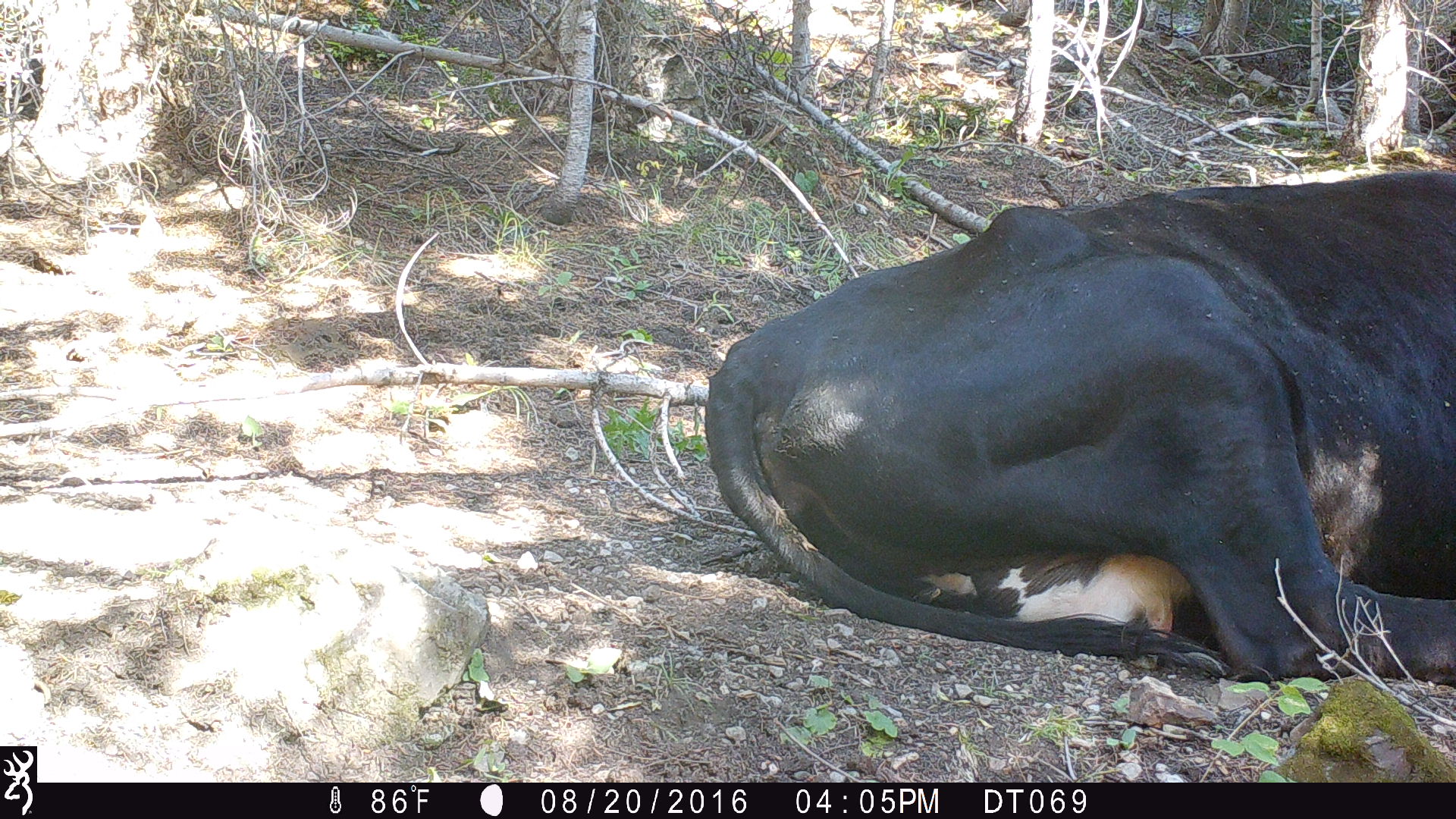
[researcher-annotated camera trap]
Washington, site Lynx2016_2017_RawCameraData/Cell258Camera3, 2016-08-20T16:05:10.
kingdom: Animalia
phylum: Chordata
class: Mammalia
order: Artiodactyla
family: Bovidae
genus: Bos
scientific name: Bos taurus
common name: domestic cattle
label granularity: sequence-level